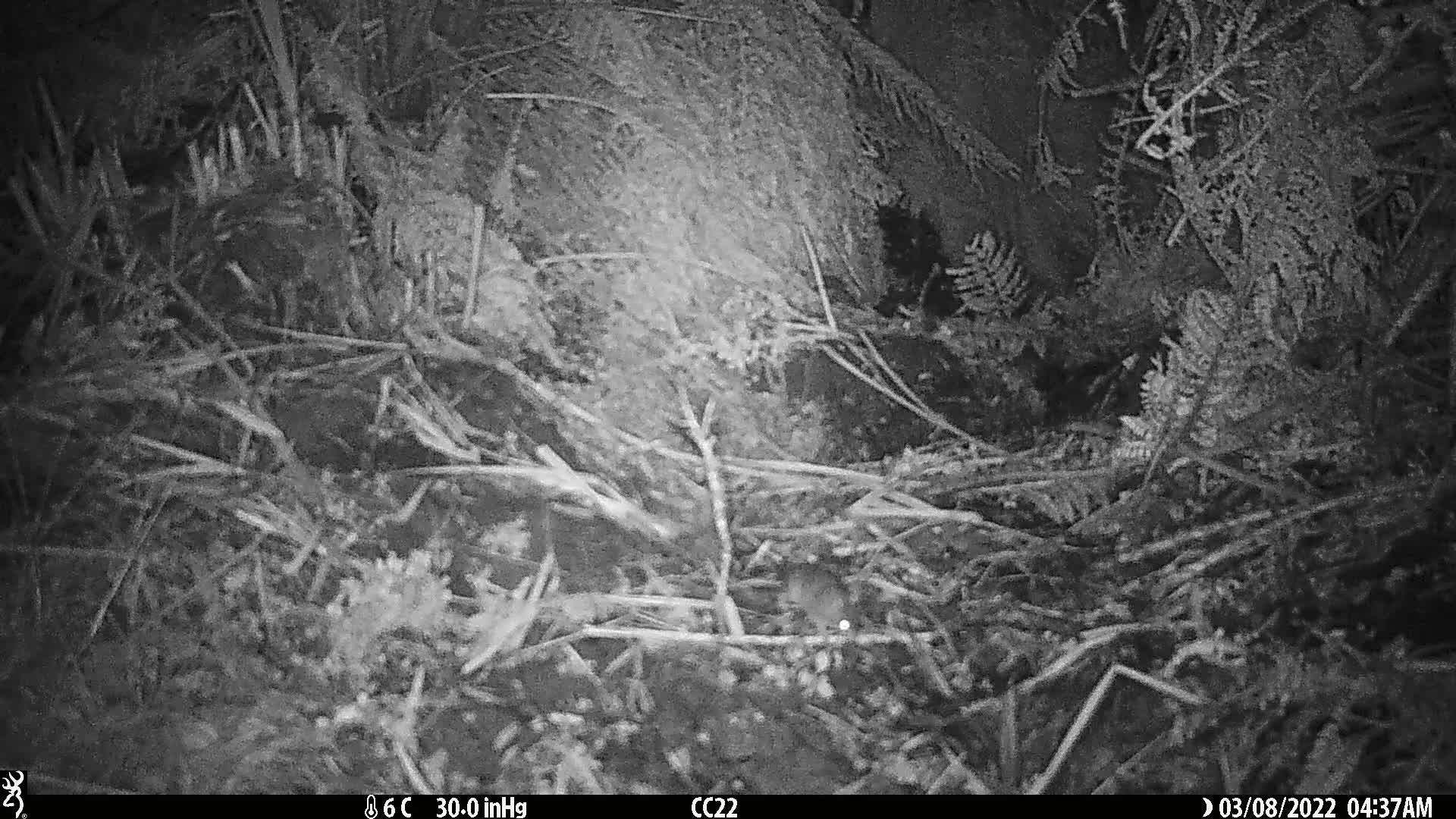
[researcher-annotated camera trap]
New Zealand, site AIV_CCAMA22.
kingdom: Animalia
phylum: Chordata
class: Mammalia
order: Rodentia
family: Muridae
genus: Mus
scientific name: Mus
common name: mouse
Mouse (Mus).